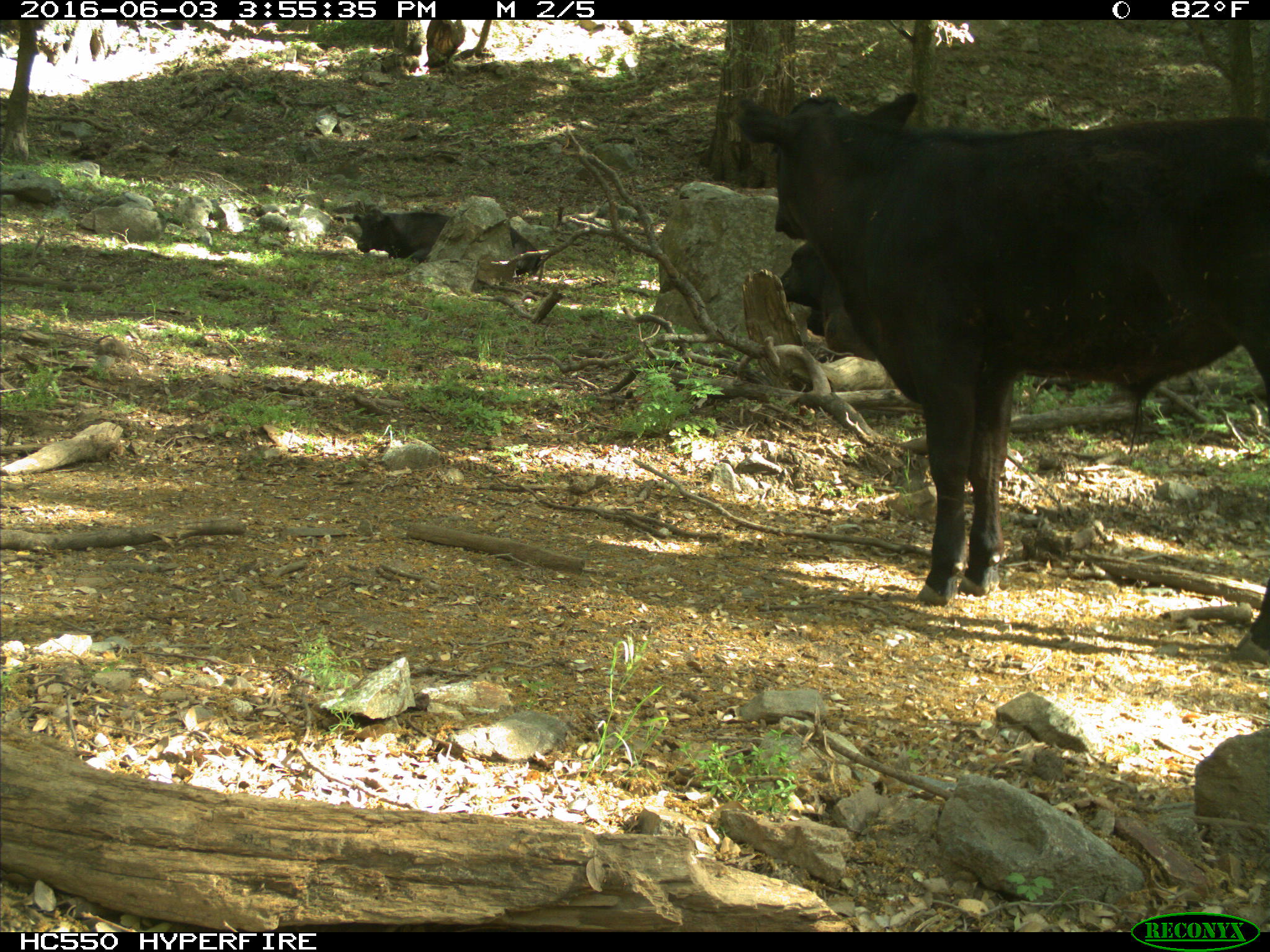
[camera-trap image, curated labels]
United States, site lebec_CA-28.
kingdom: Animalia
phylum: Chordata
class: Mammalia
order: Artiodactyla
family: Bovidae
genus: Bos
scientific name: Bos taurus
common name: domestic cow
Bos taurus (domestic cow).